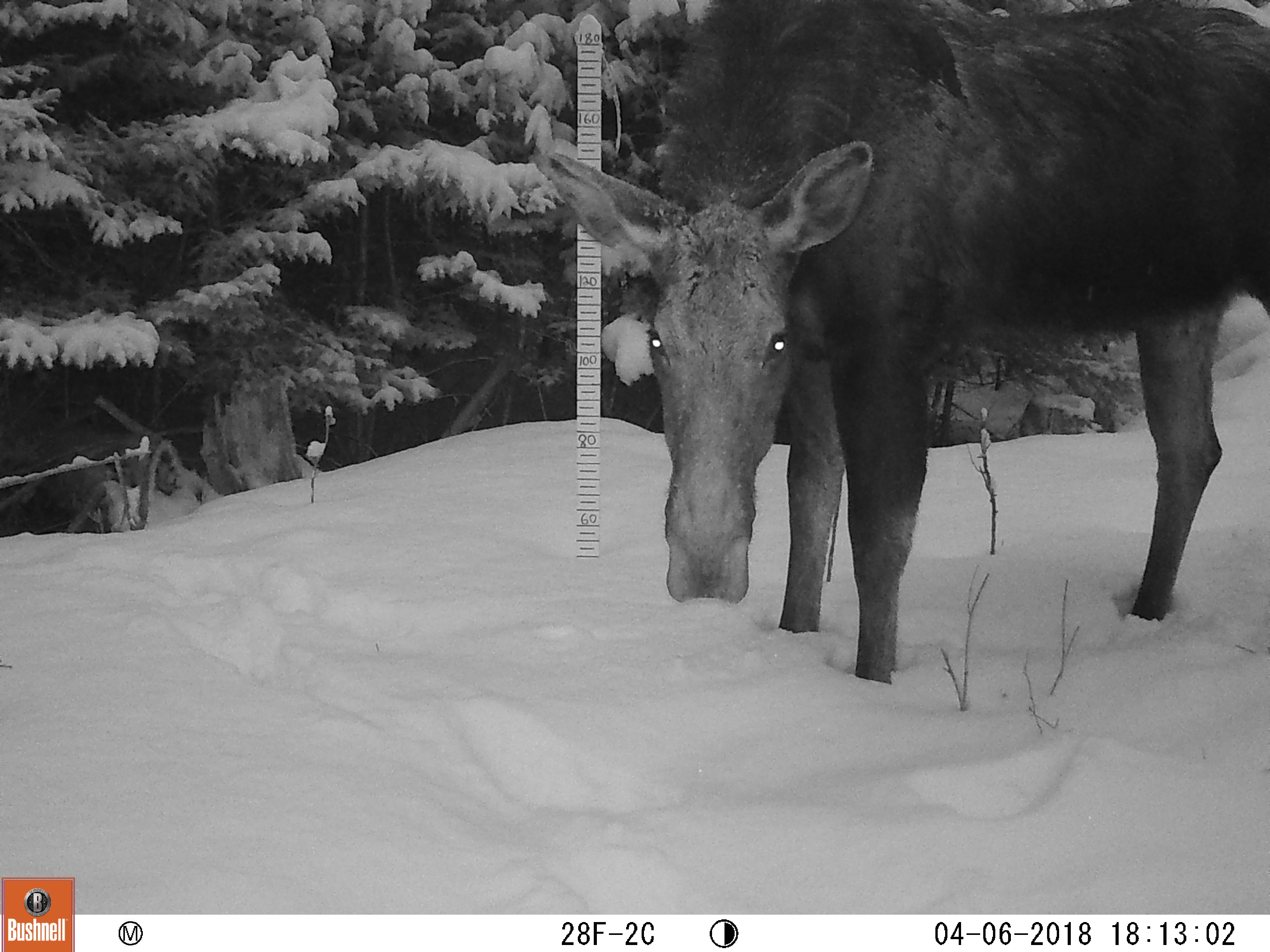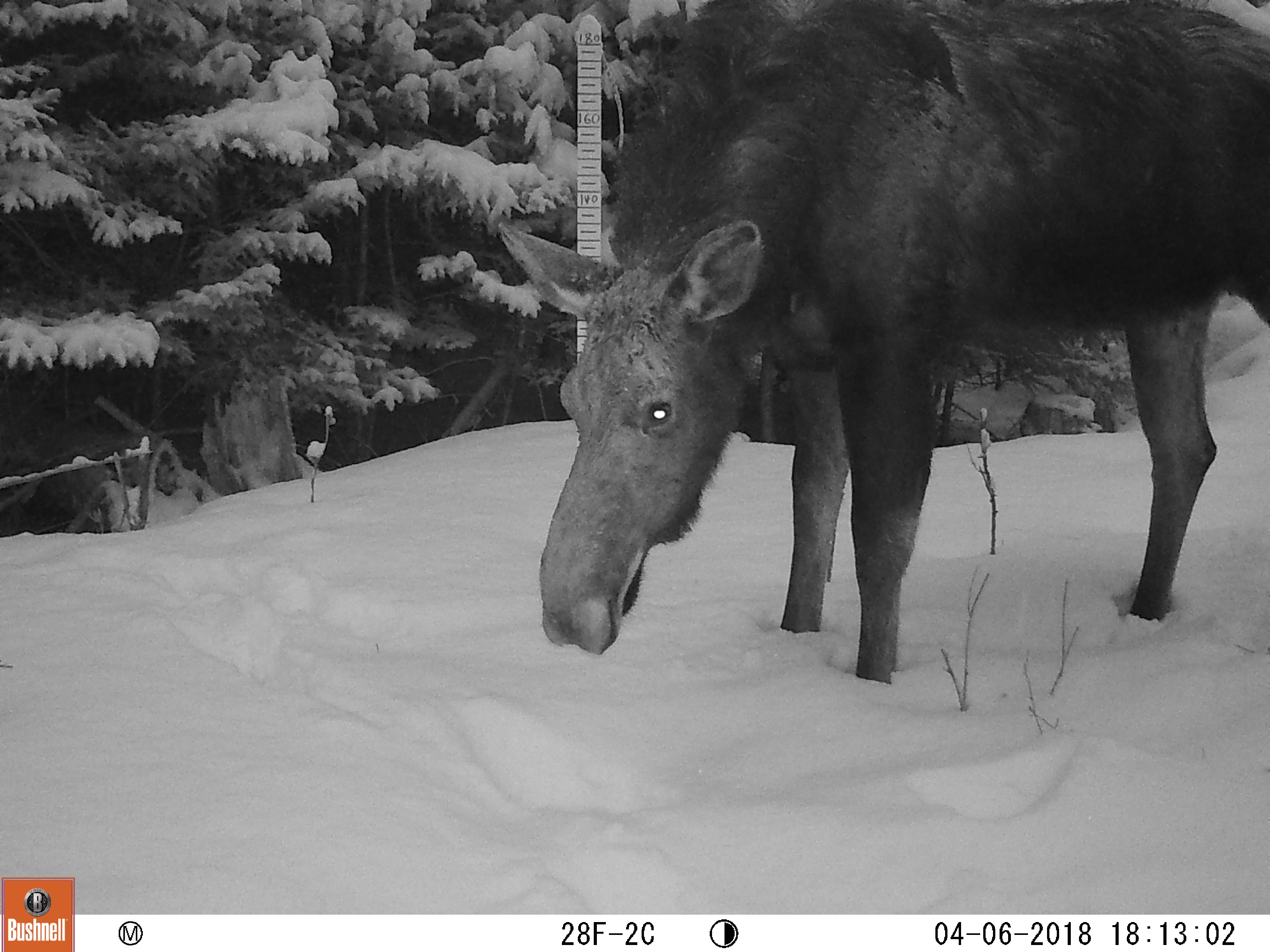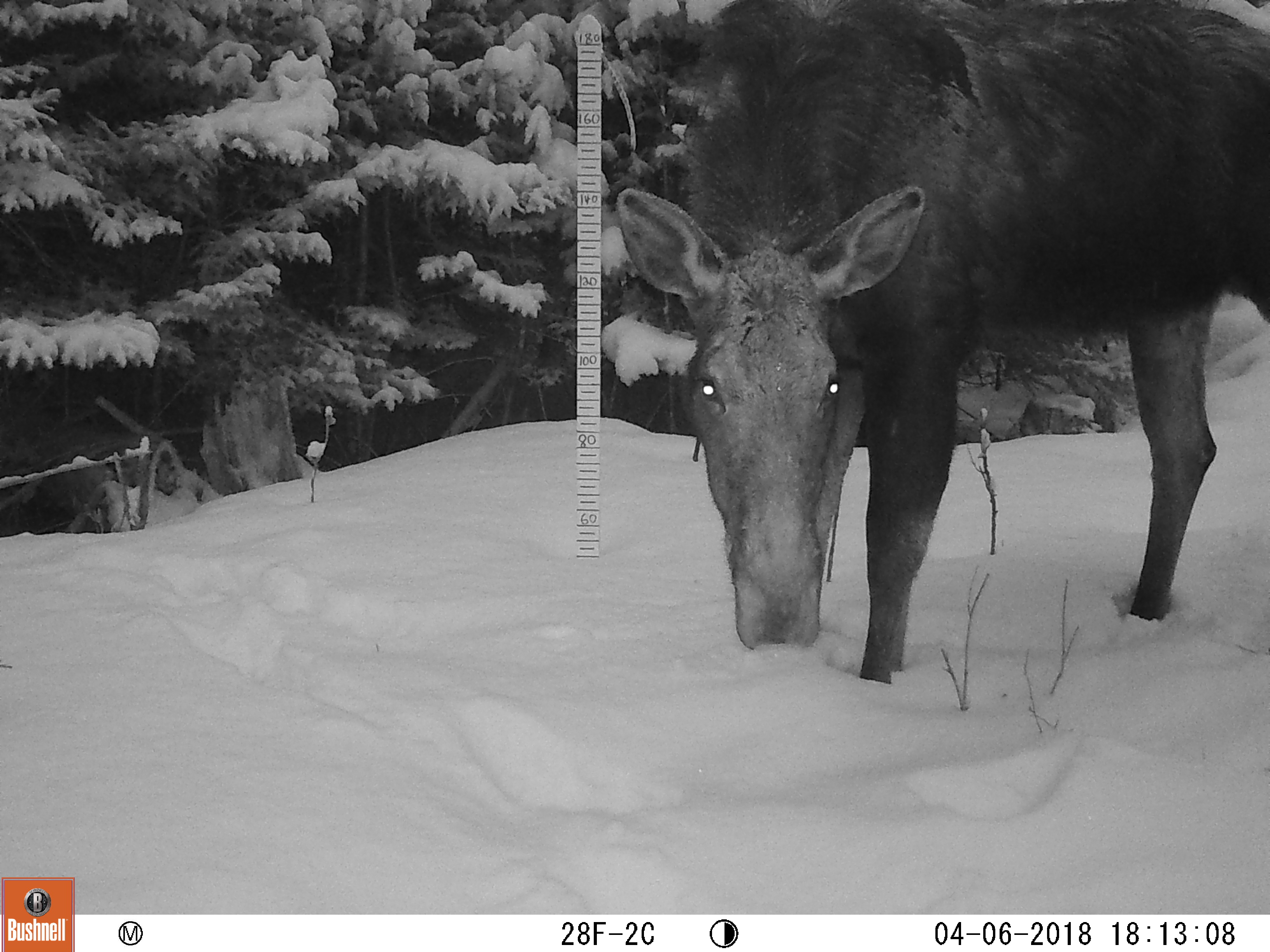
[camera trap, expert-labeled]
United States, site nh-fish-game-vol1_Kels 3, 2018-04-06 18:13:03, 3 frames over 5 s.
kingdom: Animalia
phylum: Chordata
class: Mammalia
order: Artiodactyla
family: Cervidae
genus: Alces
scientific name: Alces alces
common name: moose